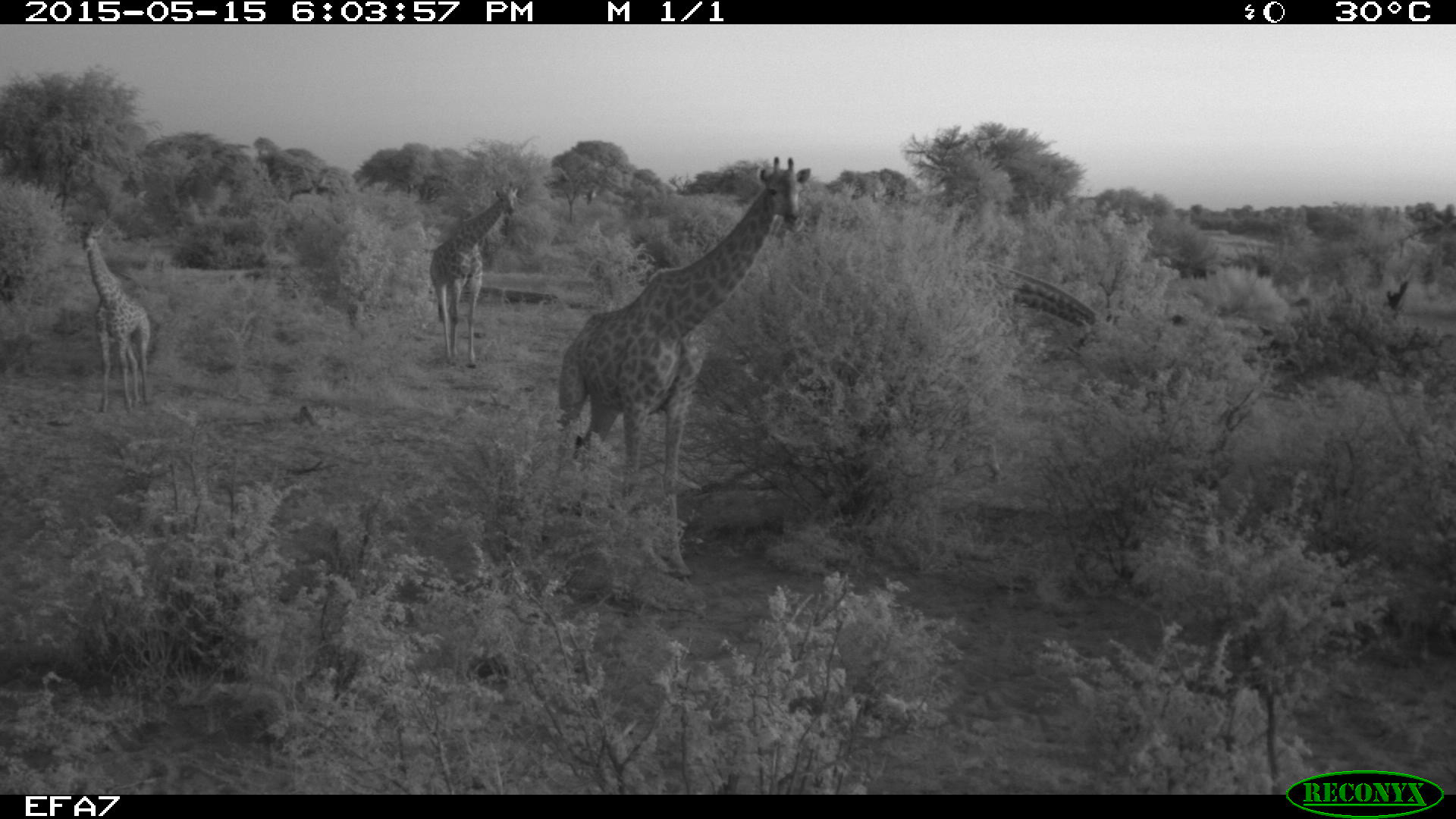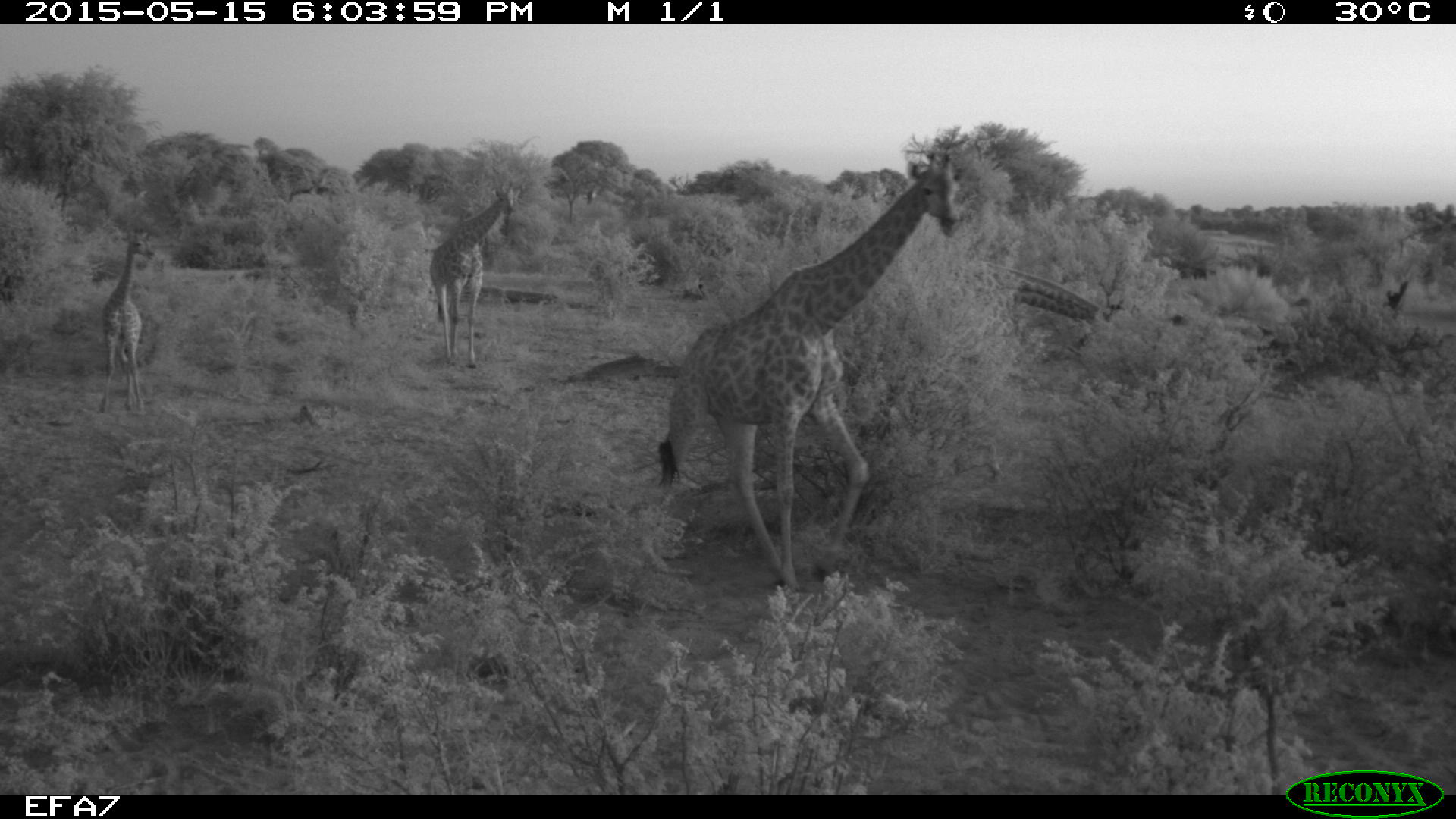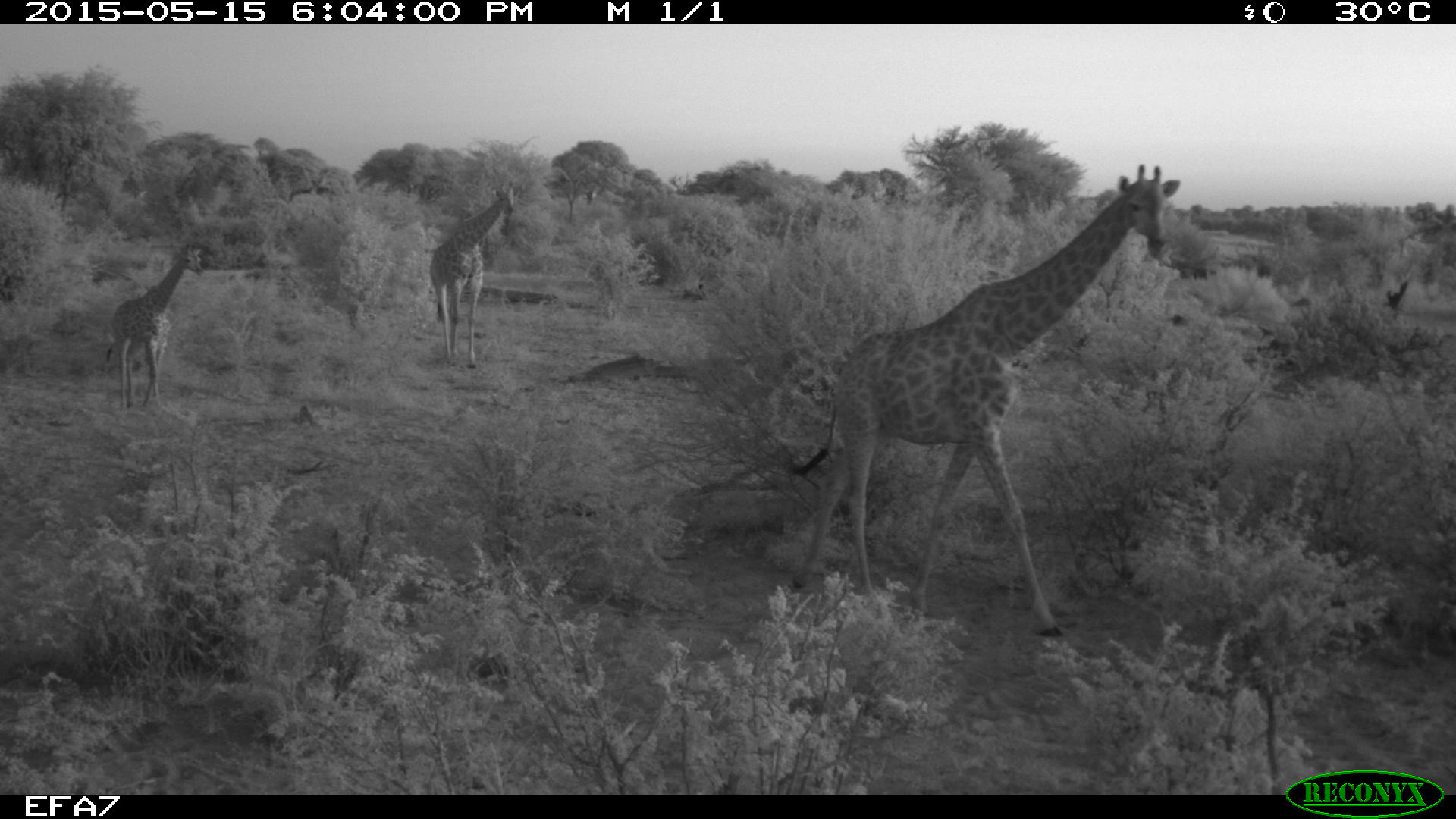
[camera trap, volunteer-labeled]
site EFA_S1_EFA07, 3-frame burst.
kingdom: Animalia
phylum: Chordata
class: Mammalia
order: Artiodactyla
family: Giraffidae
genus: Giraffa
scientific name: Giraffa camelopardalis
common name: giraffe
Giraffe (Giraffa camelopardalis), count 4. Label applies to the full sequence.